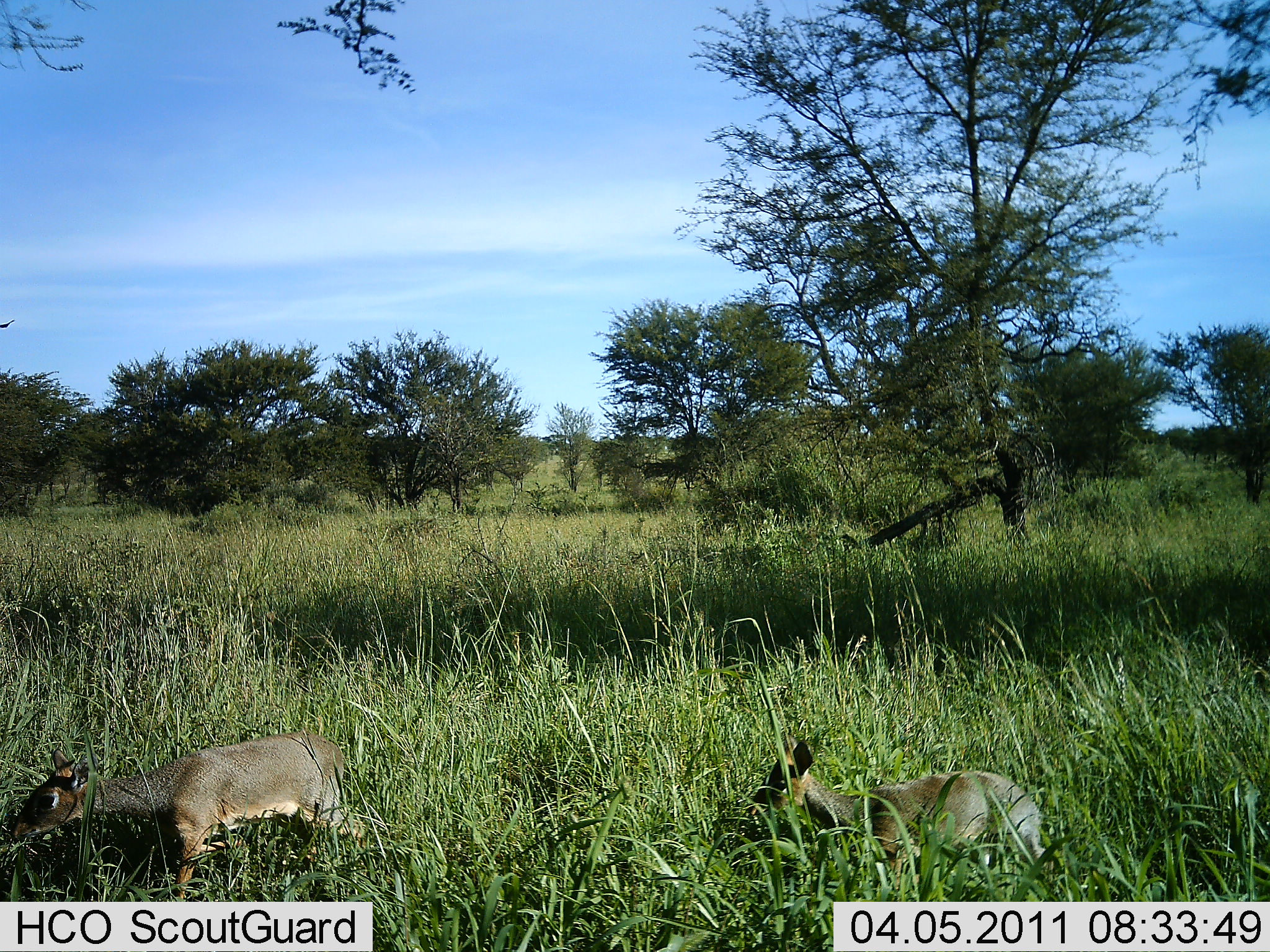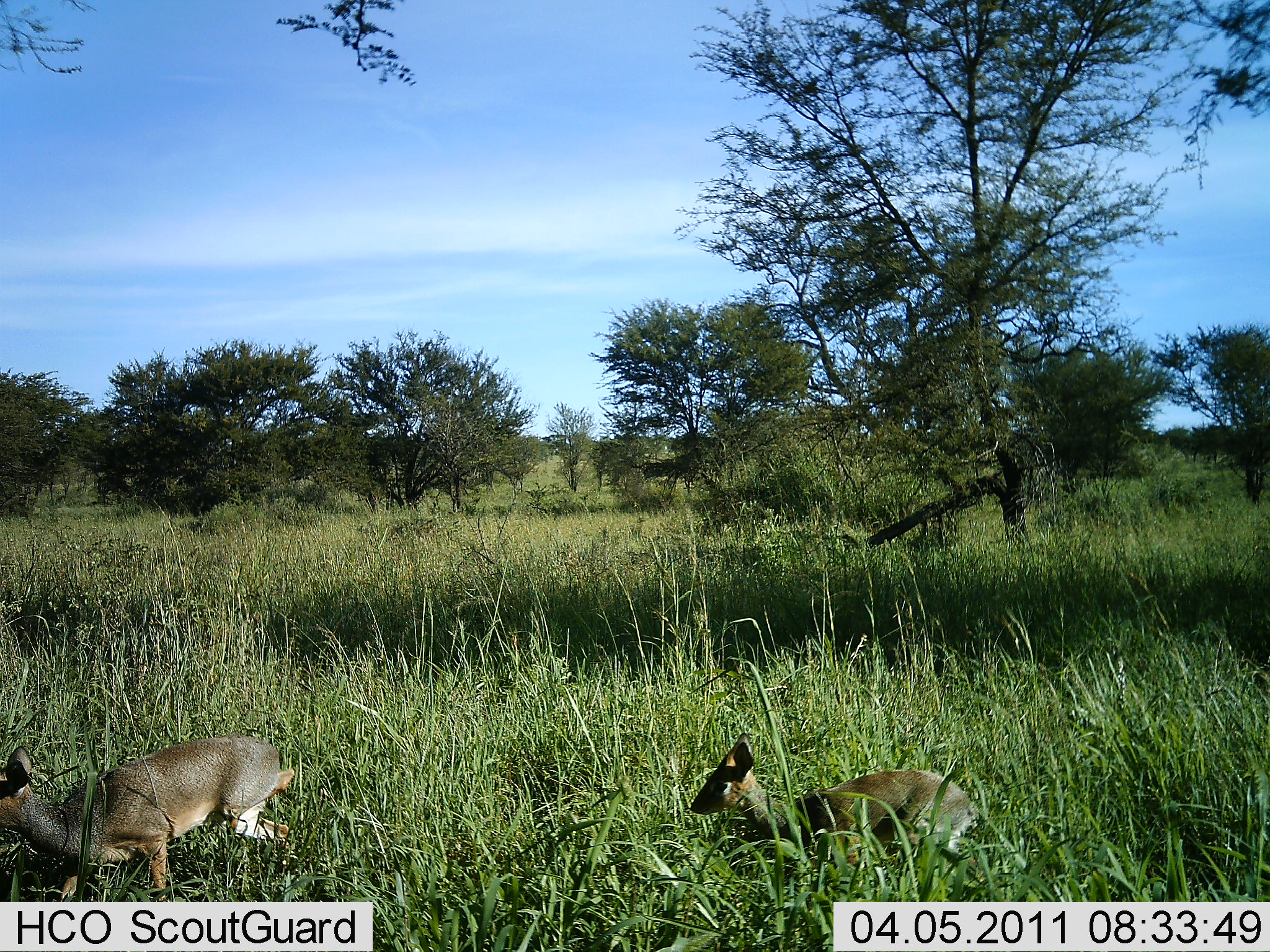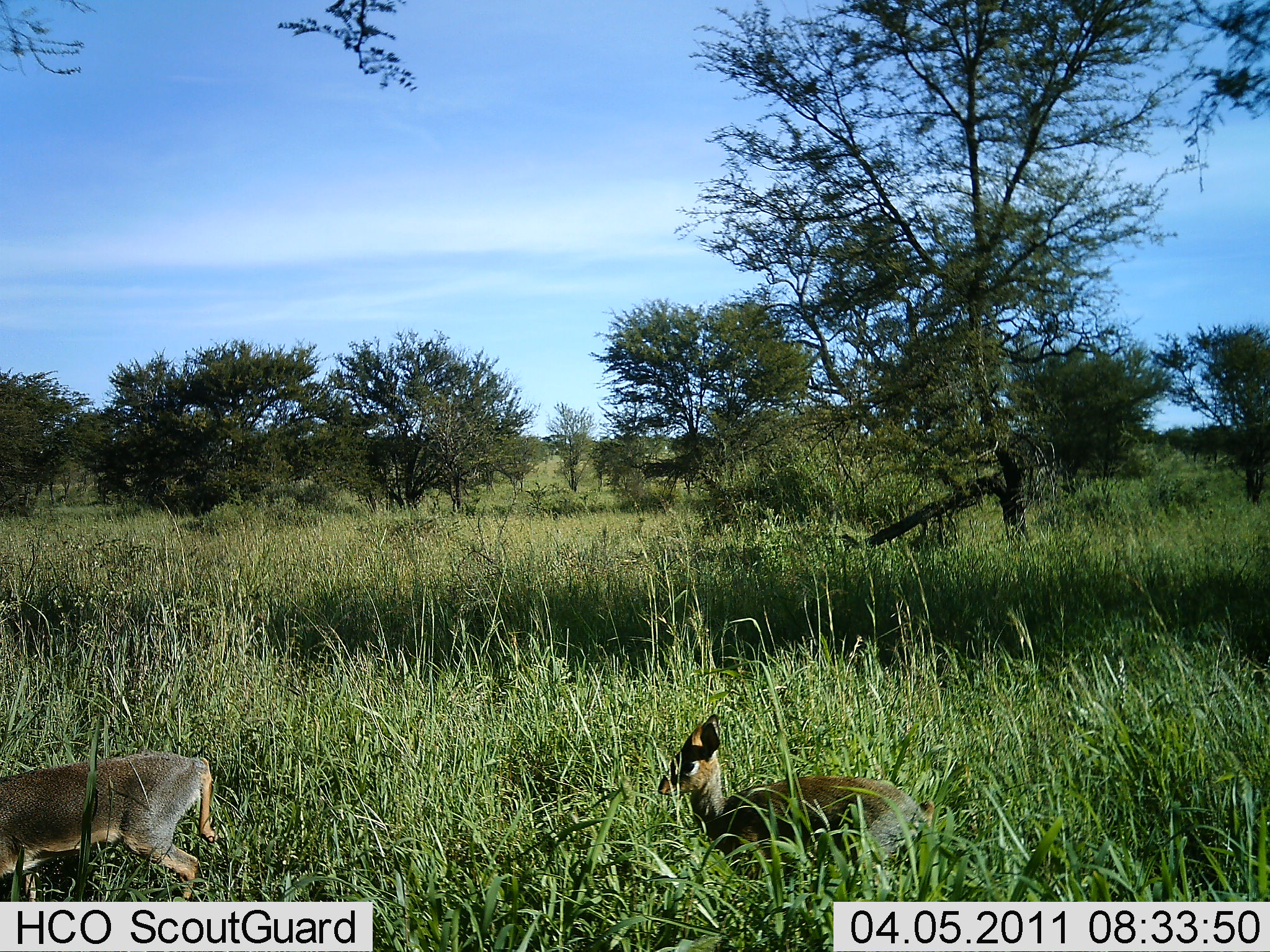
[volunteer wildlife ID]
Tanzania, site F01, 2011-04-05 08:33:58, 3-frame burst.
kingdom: Animalia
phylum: Chordata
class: Mammalia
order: Artiodactyla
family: Bovidae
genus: Madoqua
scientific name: Madoqua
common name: dikdik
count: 2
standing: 18%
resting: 18%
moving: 73%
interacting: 0%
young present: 0%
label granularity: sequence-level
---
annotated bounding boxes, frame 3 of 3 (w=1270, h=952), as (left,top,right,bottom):
animal: (657,713,937,899); (657,713,934,901); (1,747,221,902)